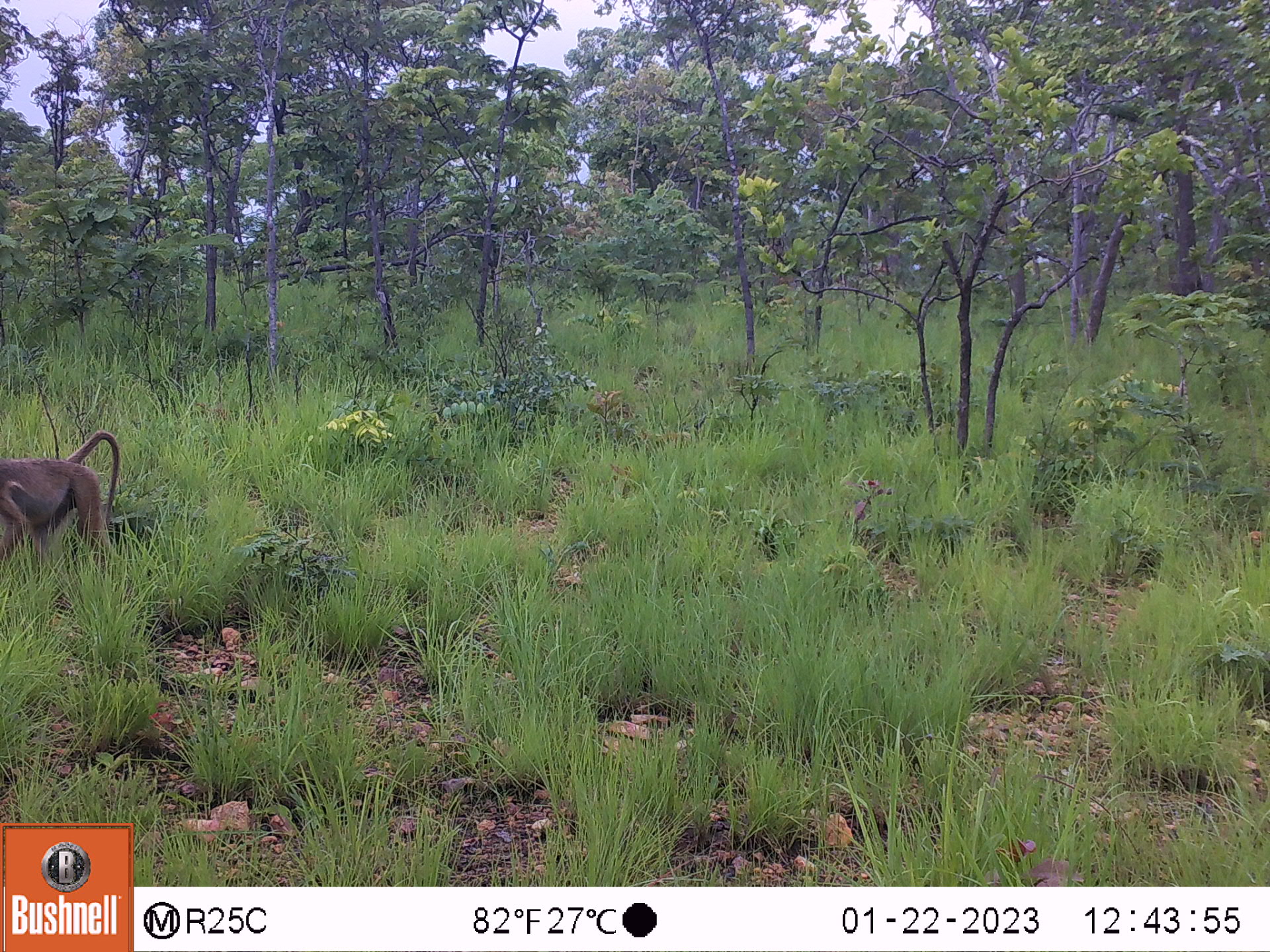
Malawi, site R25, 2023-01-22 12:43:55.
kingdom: Animalia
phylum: Chordata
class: Mammalia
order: Primates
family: Cercopithecidae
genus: Papio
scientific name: Papio cynocephalus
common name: yellow baboon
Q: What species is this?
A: Yellow baboon (Papio cynocephalus).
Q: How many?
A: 1.